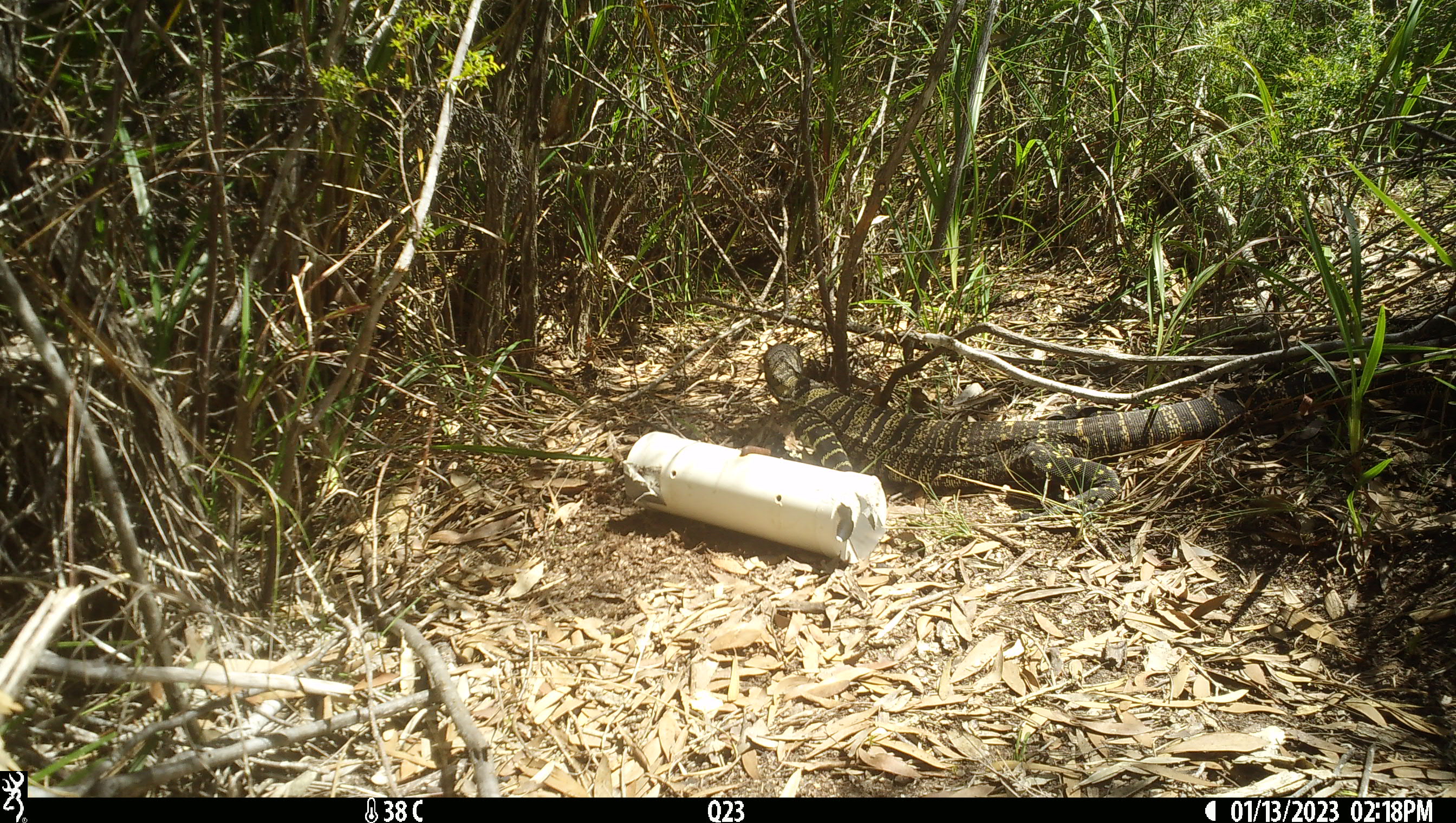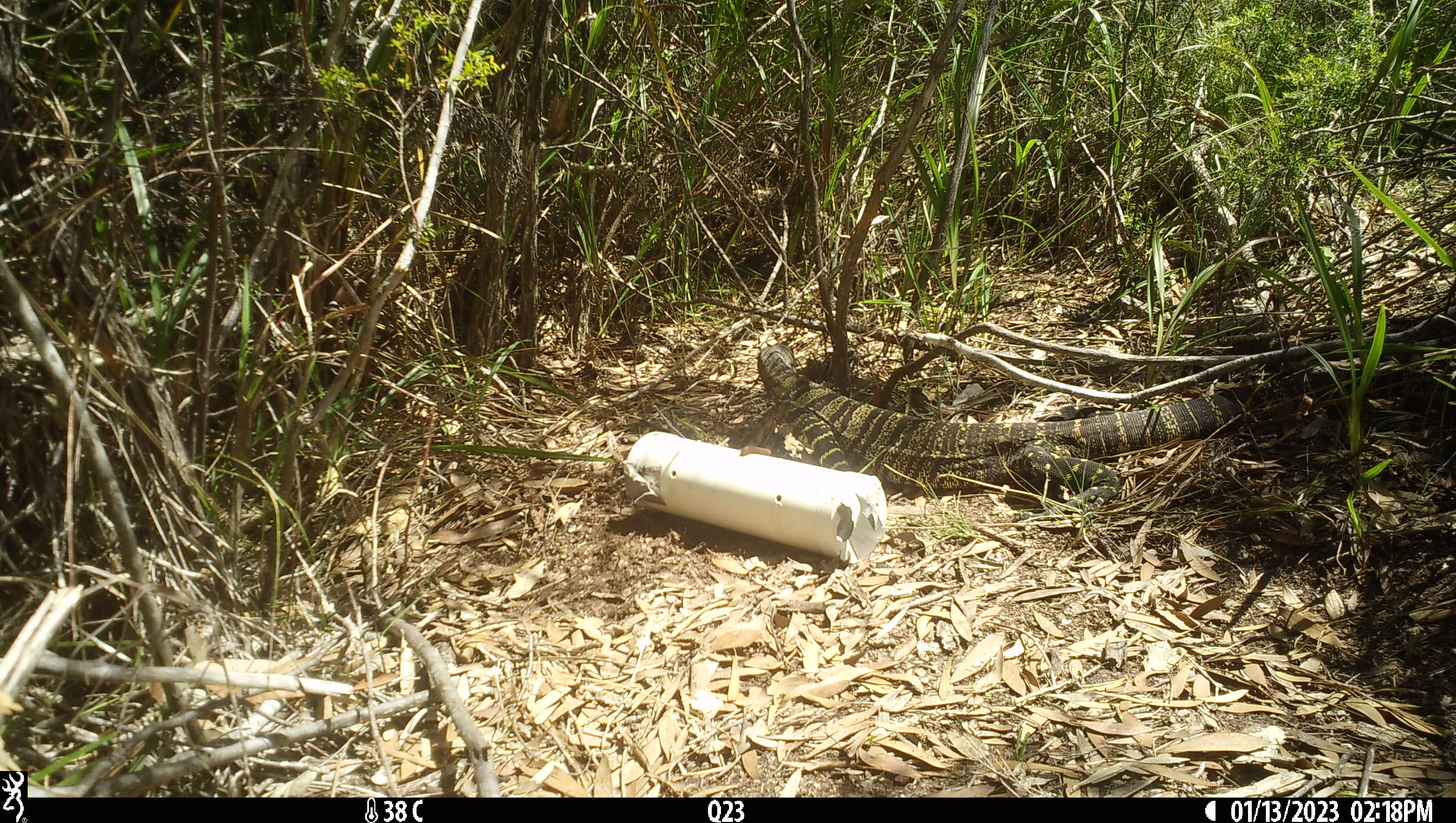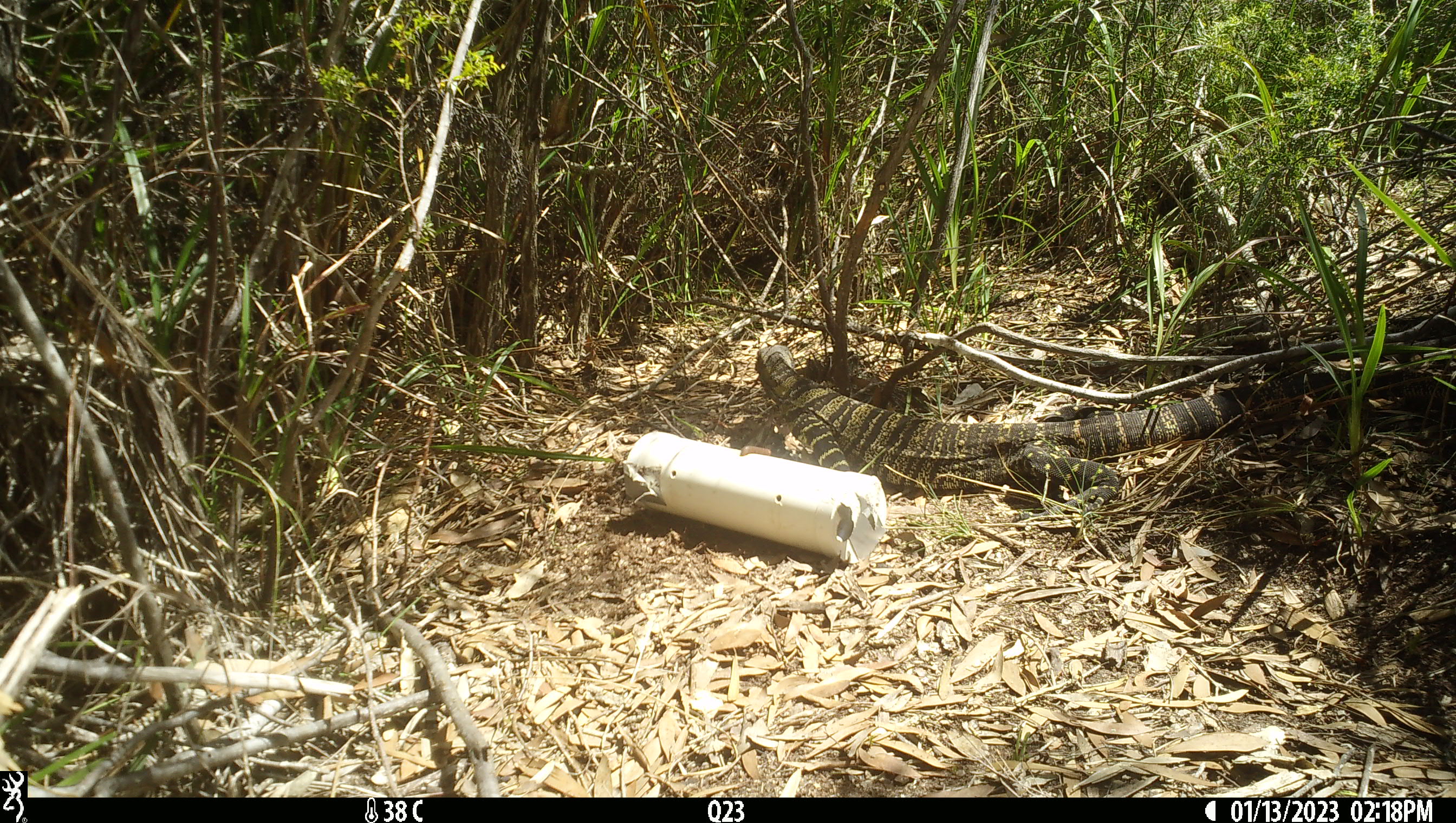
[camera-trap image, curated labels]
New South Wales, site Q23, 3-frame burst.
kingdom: Animalia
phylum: Chordata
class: Reptilia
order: Squamata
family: Varanidae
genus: Varanus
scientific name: Varanus varius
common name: lace monitor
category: goanna